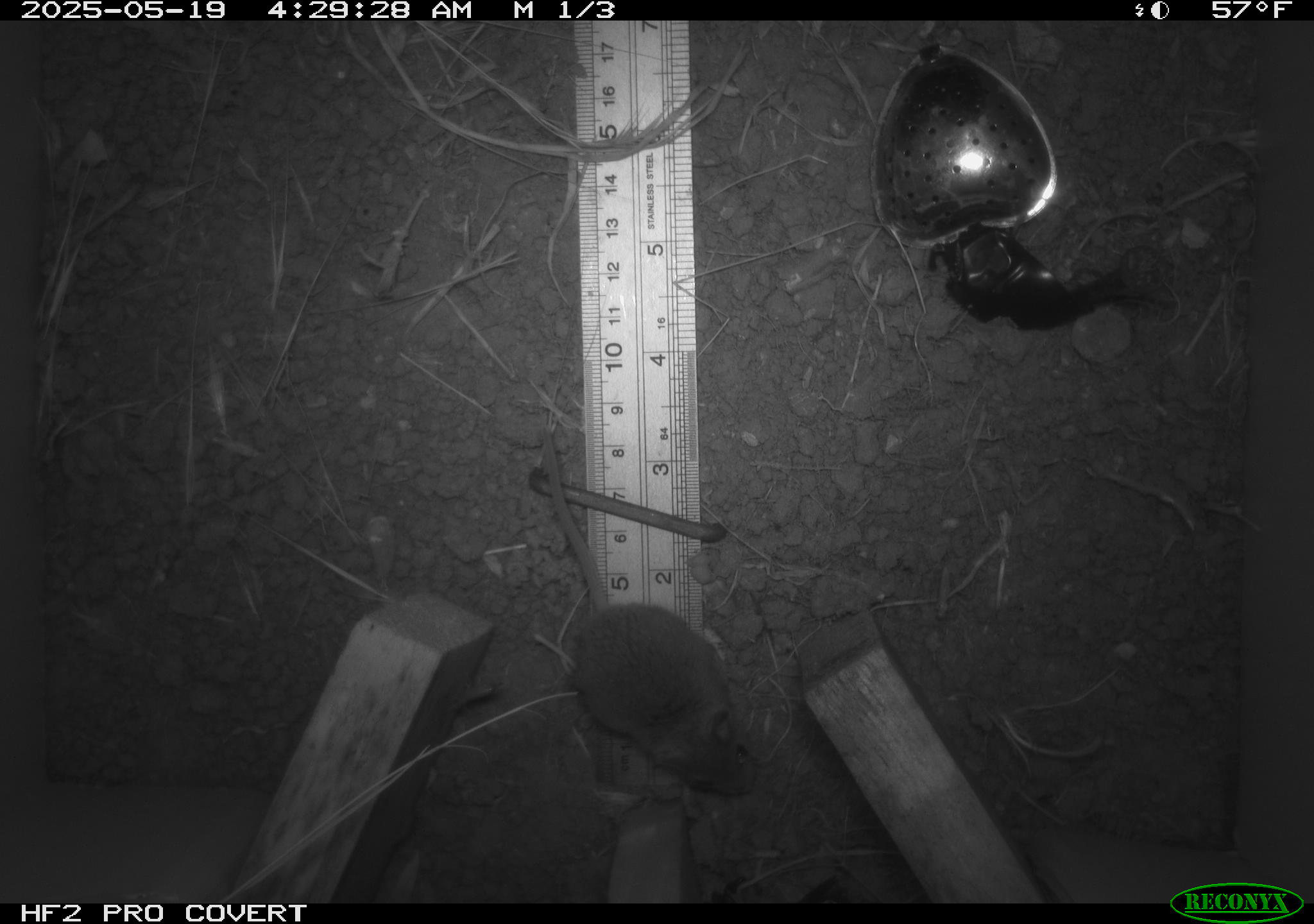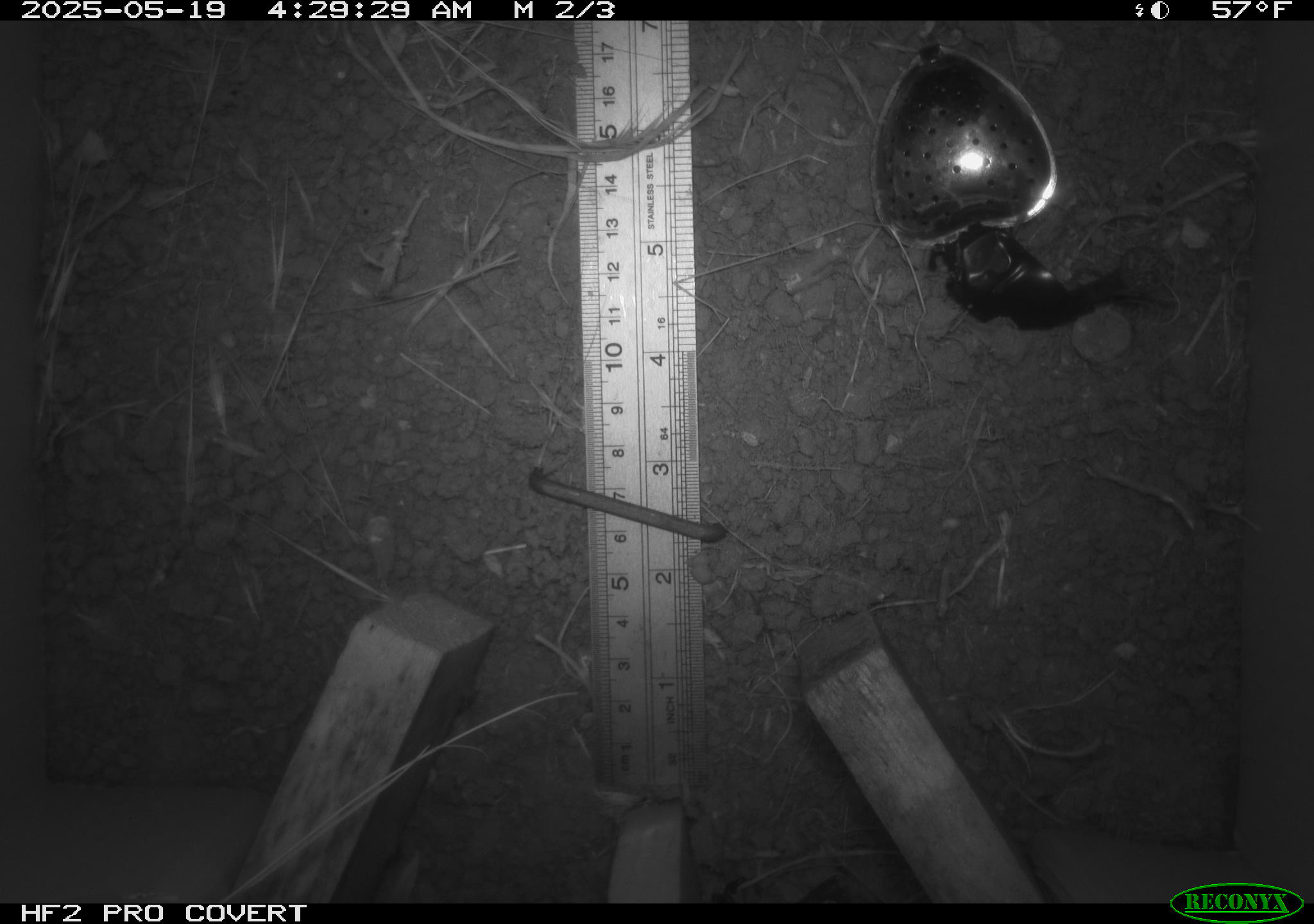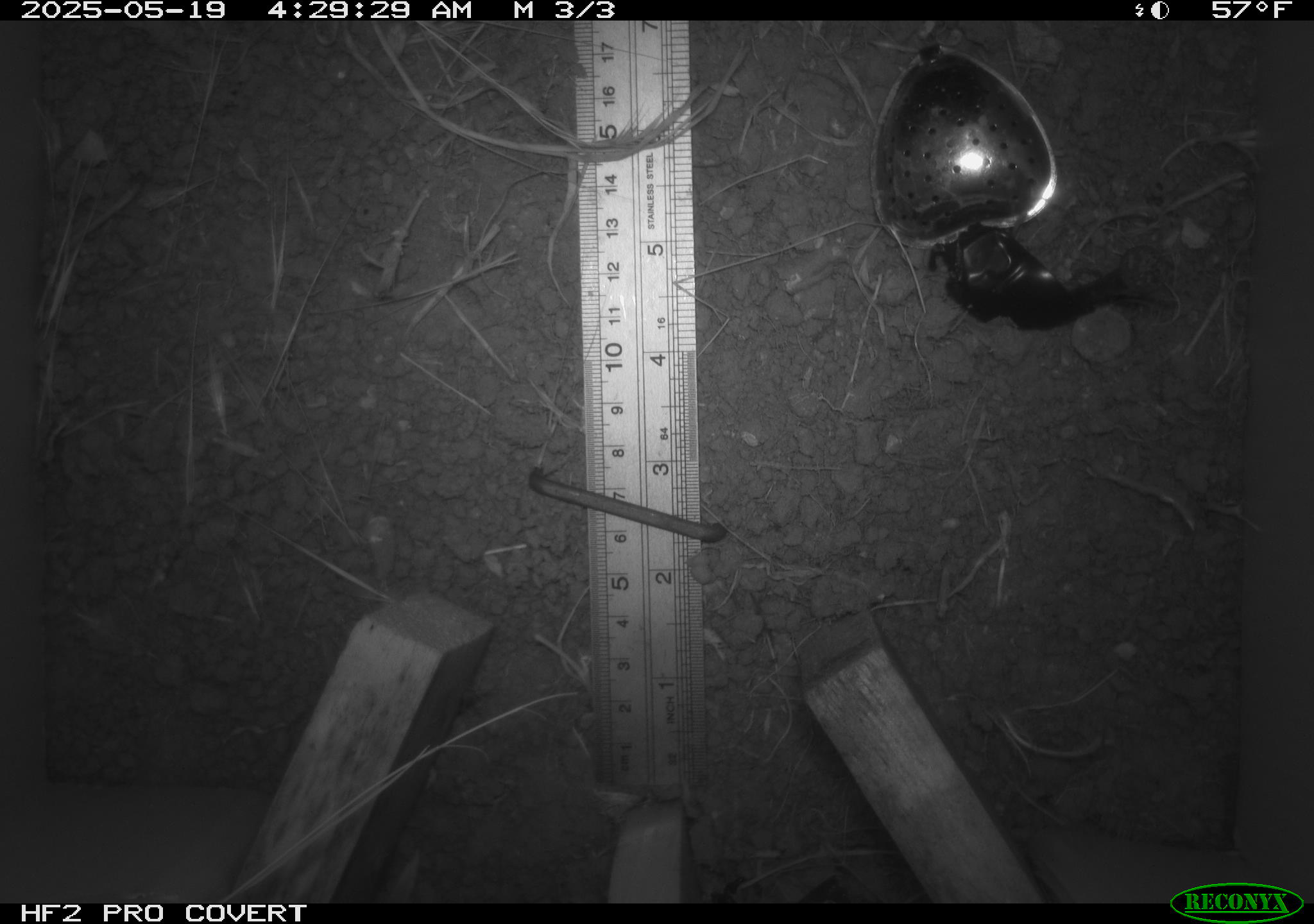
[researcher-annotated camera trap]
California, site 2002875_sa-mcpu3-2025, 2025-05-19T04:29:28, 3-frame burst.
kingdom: Animalia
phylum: Chordata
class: Mammalia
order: Rodentia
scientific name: Rodentia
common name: mouse species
Mouse species (Rodentia).